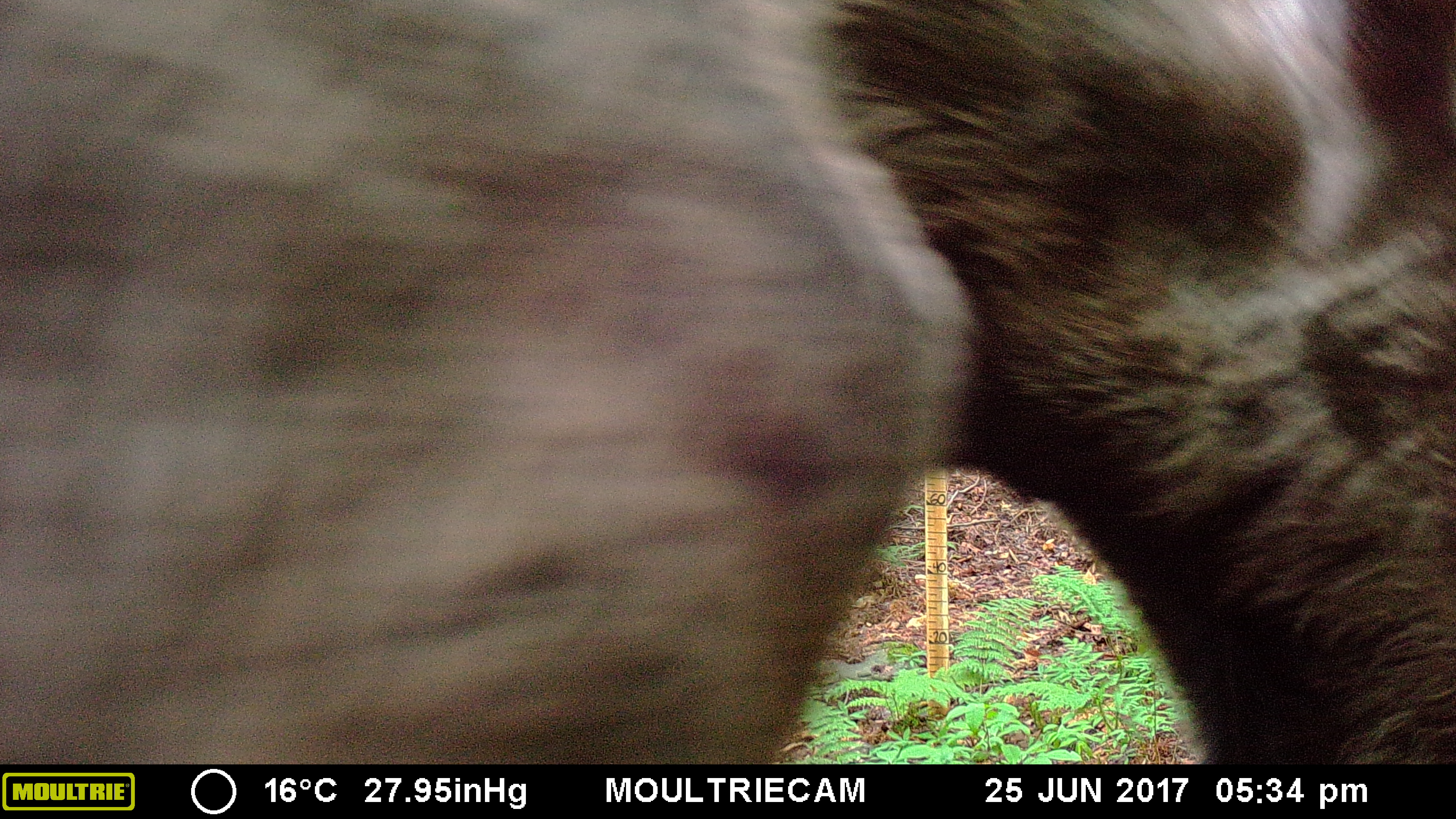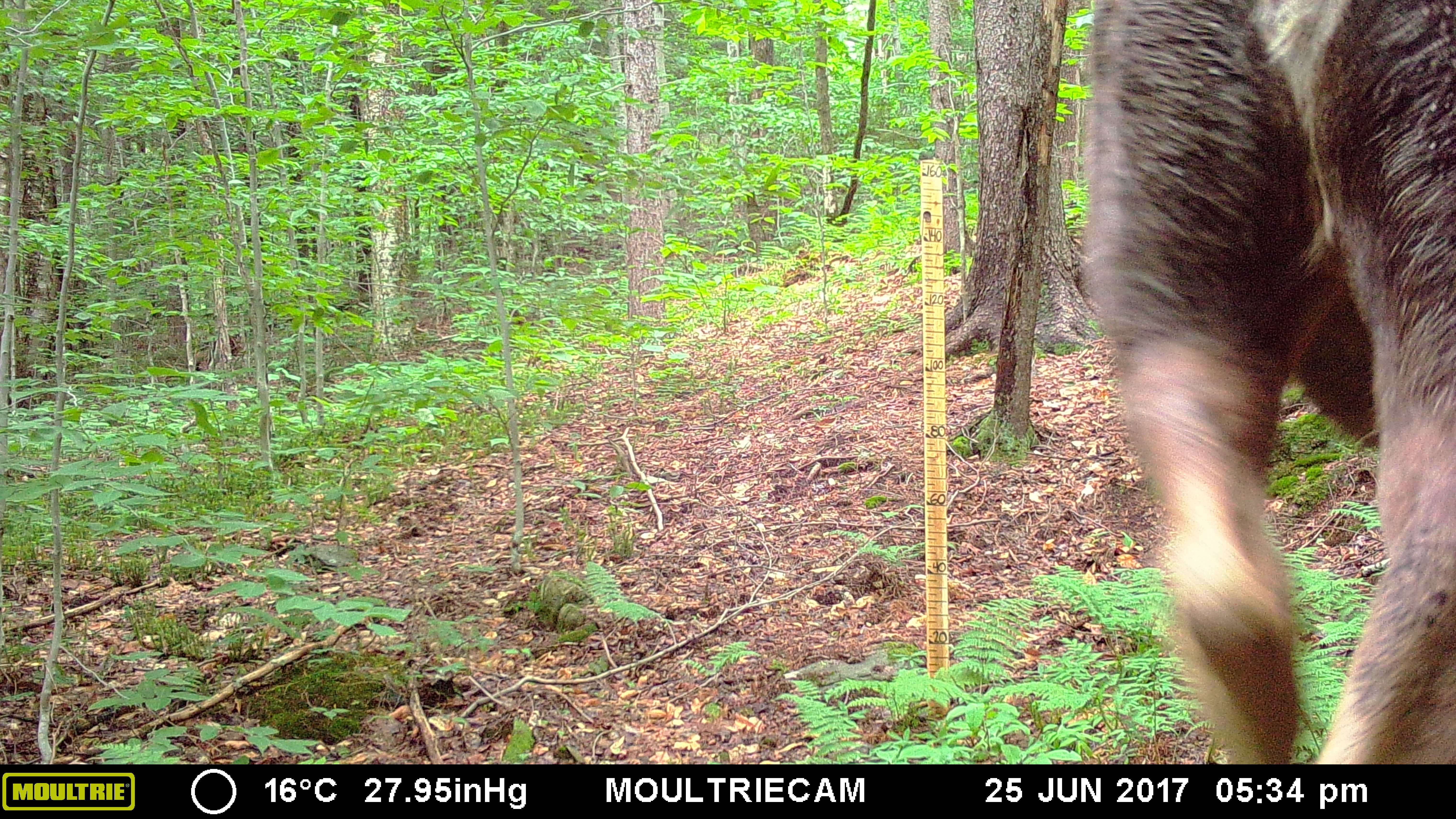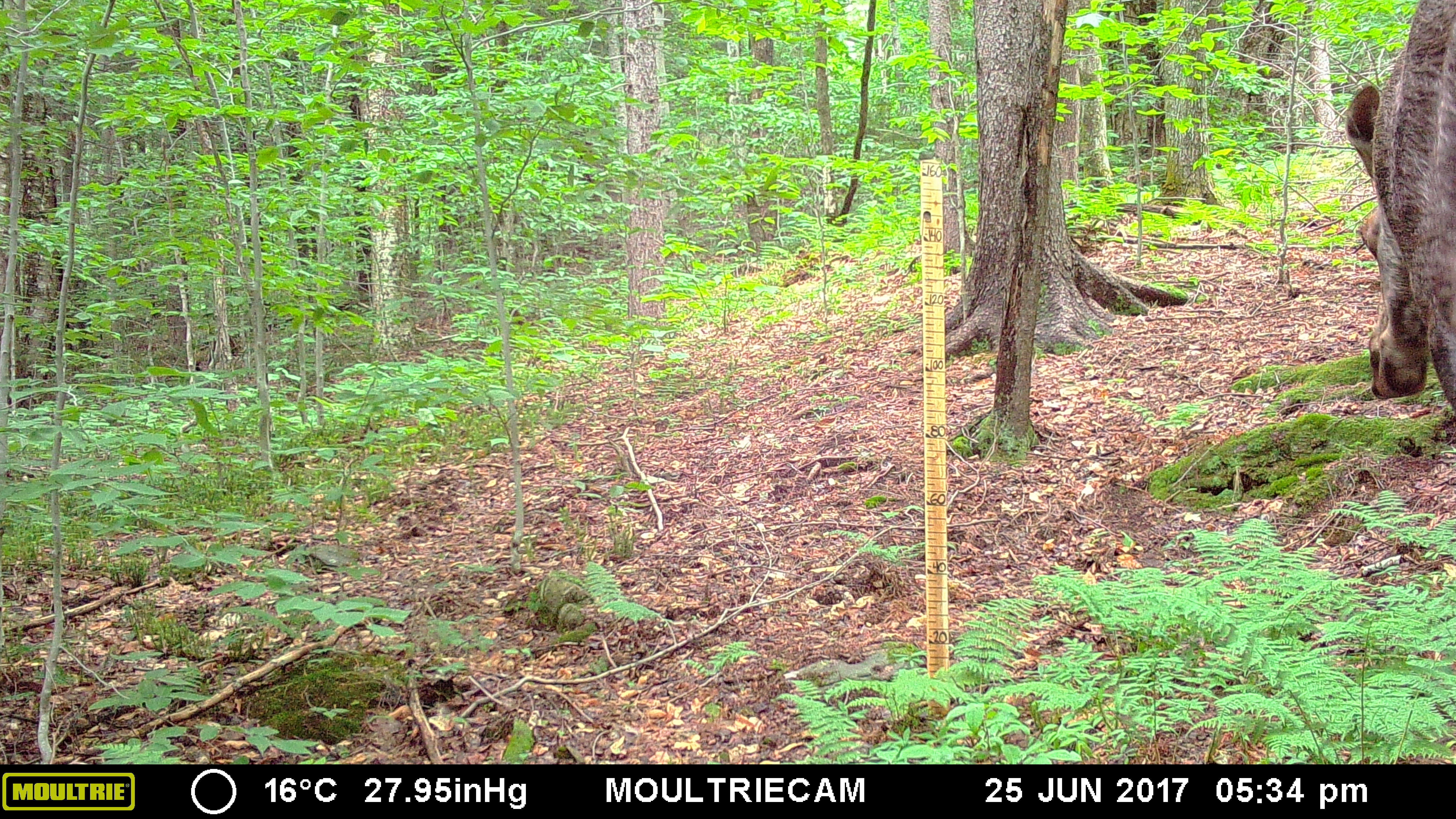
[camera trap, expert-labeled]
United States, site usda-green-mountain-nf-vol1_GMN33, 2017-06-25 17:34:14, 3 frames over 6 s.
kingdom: Animalia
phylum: Chordata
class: Mammalia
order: Artiodactyla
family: Cervidae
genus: Alces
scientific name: Alces alces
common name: moose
Moose (Alces alces).